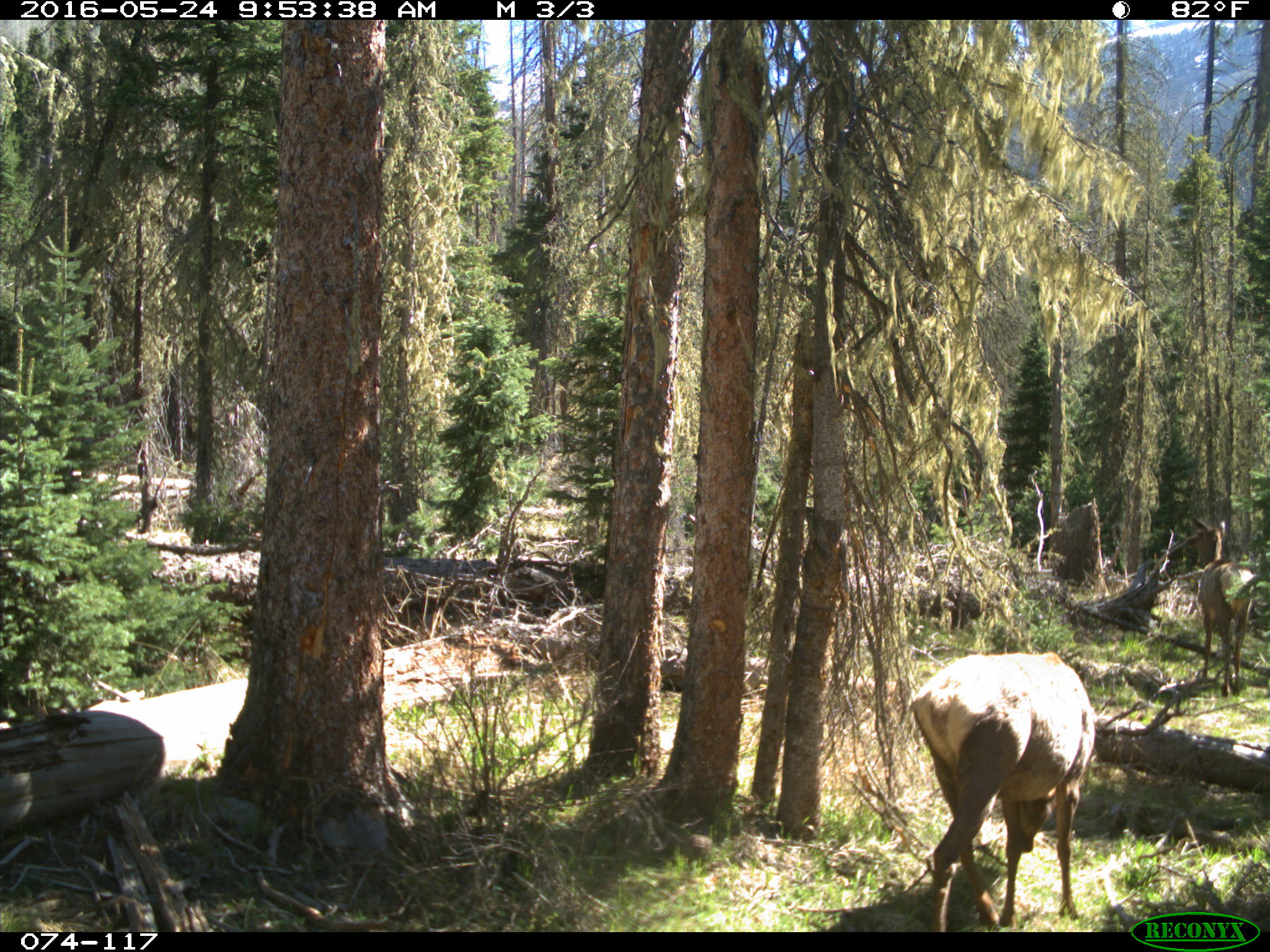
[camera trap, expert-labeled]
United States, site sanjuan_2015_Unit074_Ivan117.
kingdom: Animalia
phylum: Chordata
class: Mammalia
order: Artiodactyla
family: Cervidae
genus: Cervus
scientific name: Cervus elaphus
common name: red deer